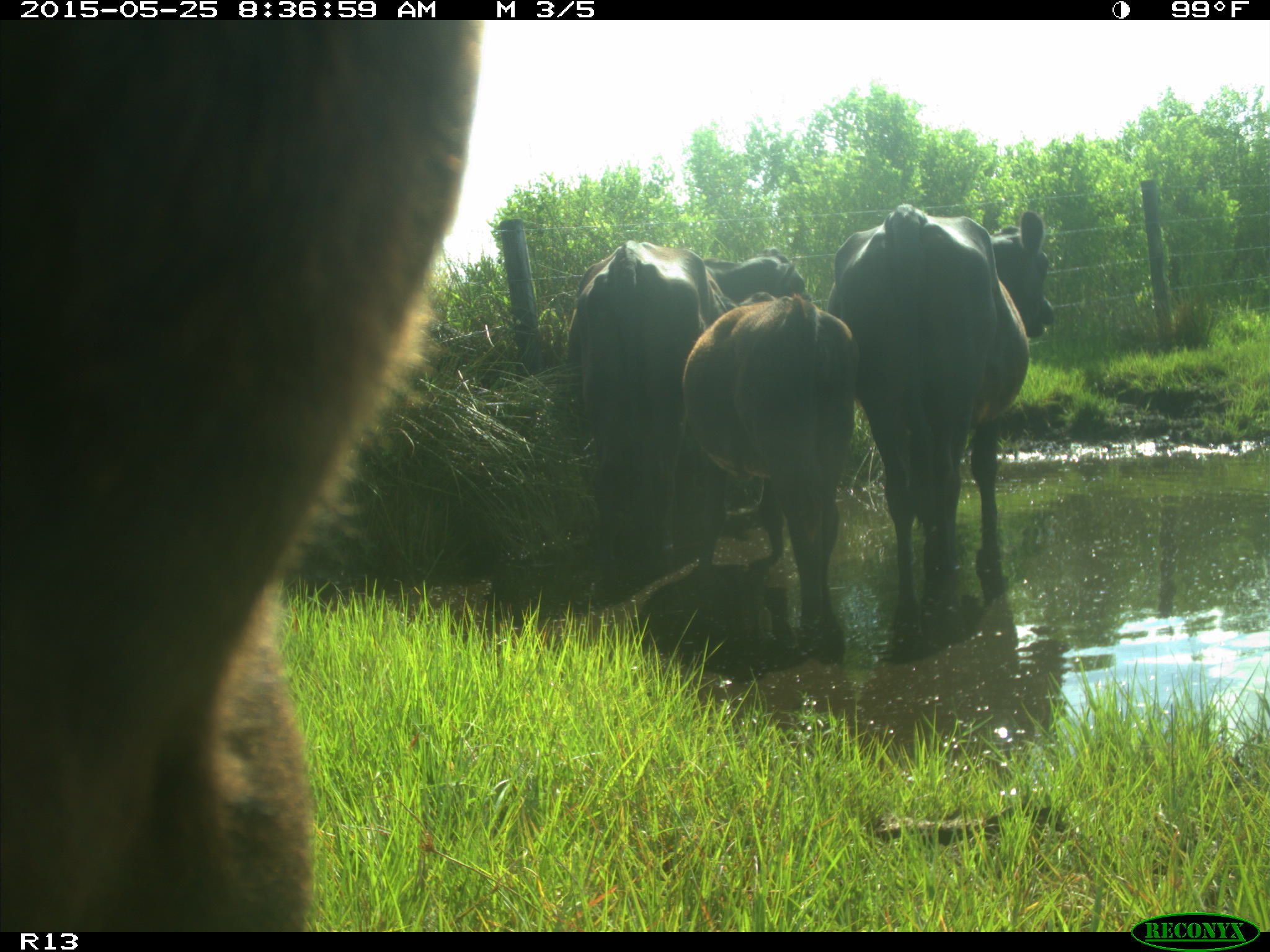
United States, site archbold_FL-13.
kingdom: Animalia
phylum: Chordata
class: Mammalia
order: Artiodactyla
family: Bovidae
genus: Bos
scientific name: Bos taurus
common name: domestic cow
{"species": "Bos taurus (domestic cow)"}